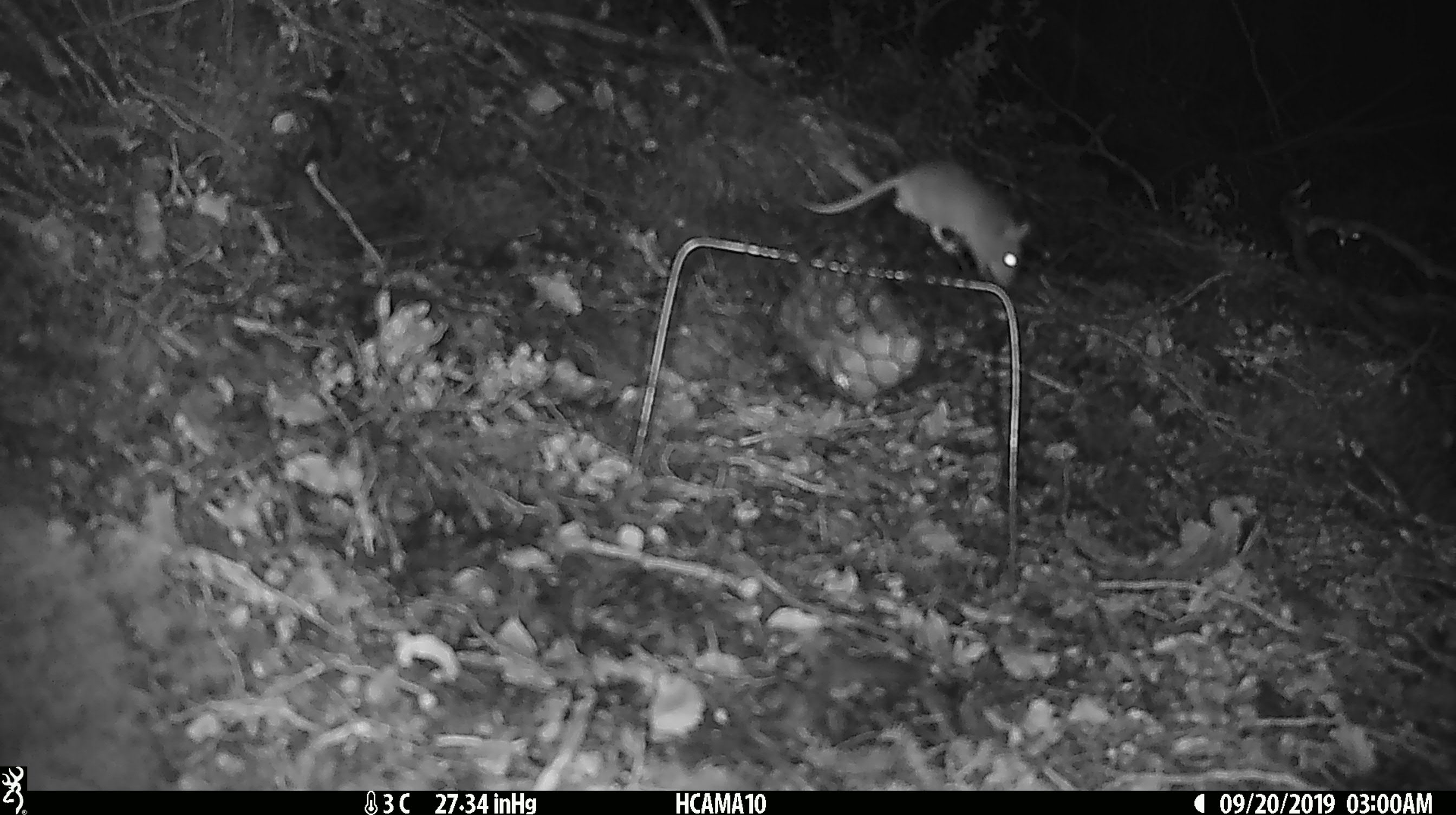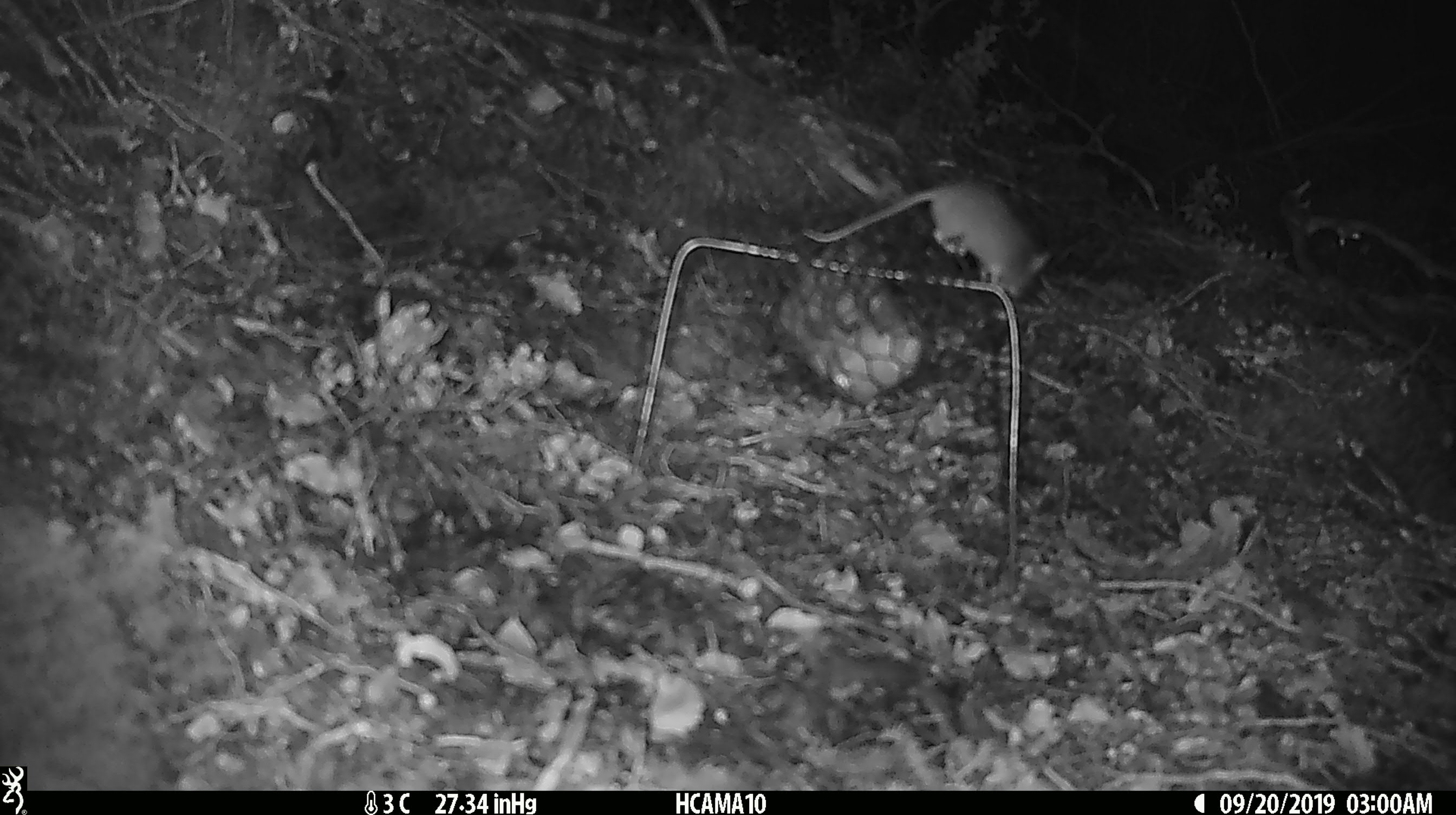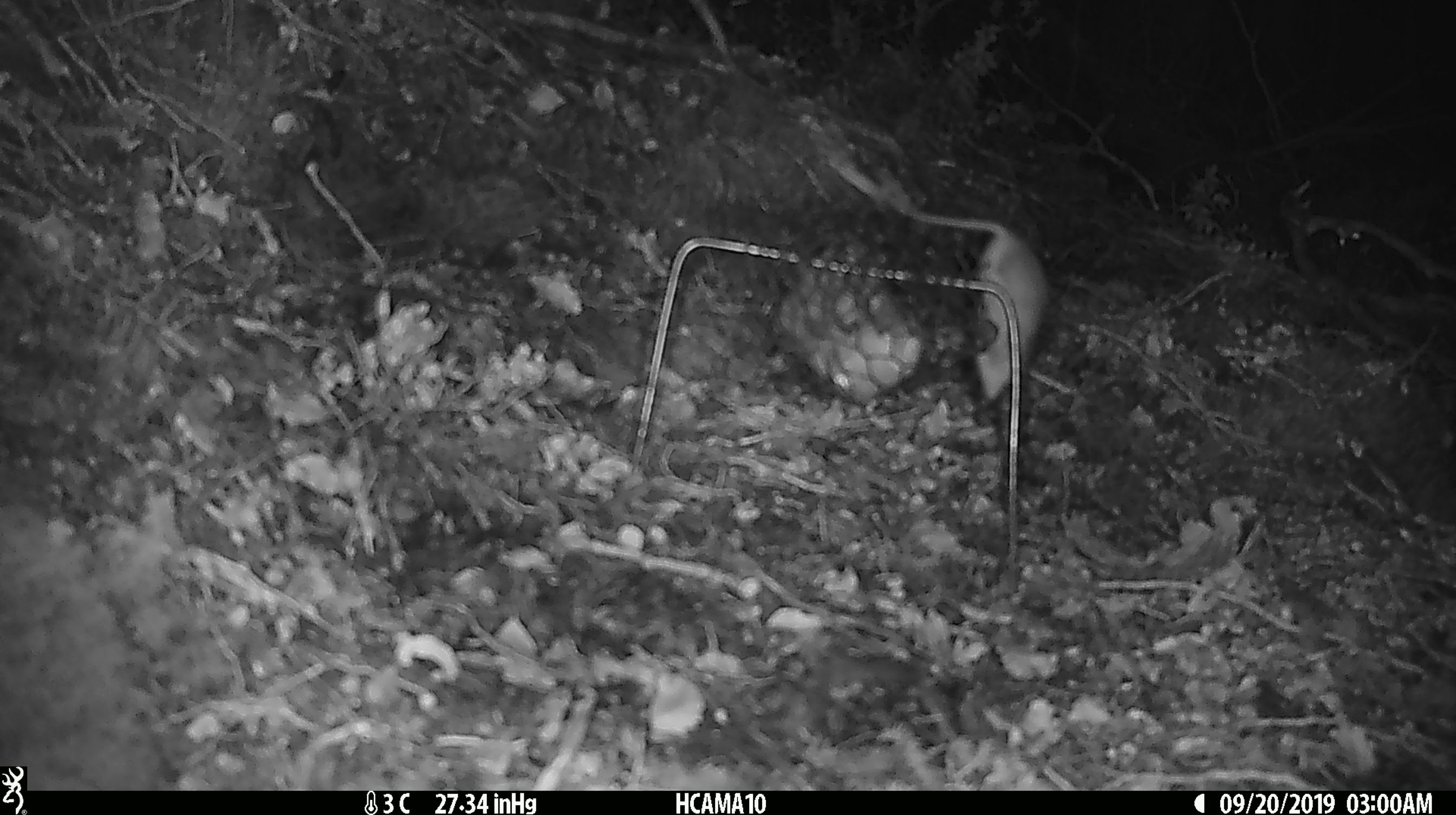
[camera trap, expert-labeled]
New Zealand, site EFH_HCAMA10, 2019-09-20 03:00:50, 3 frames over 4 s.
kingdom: Animalia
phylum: Chordata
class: Mammalia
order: Rodentia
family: Muridae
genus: Mus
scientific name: Mus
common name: mouse